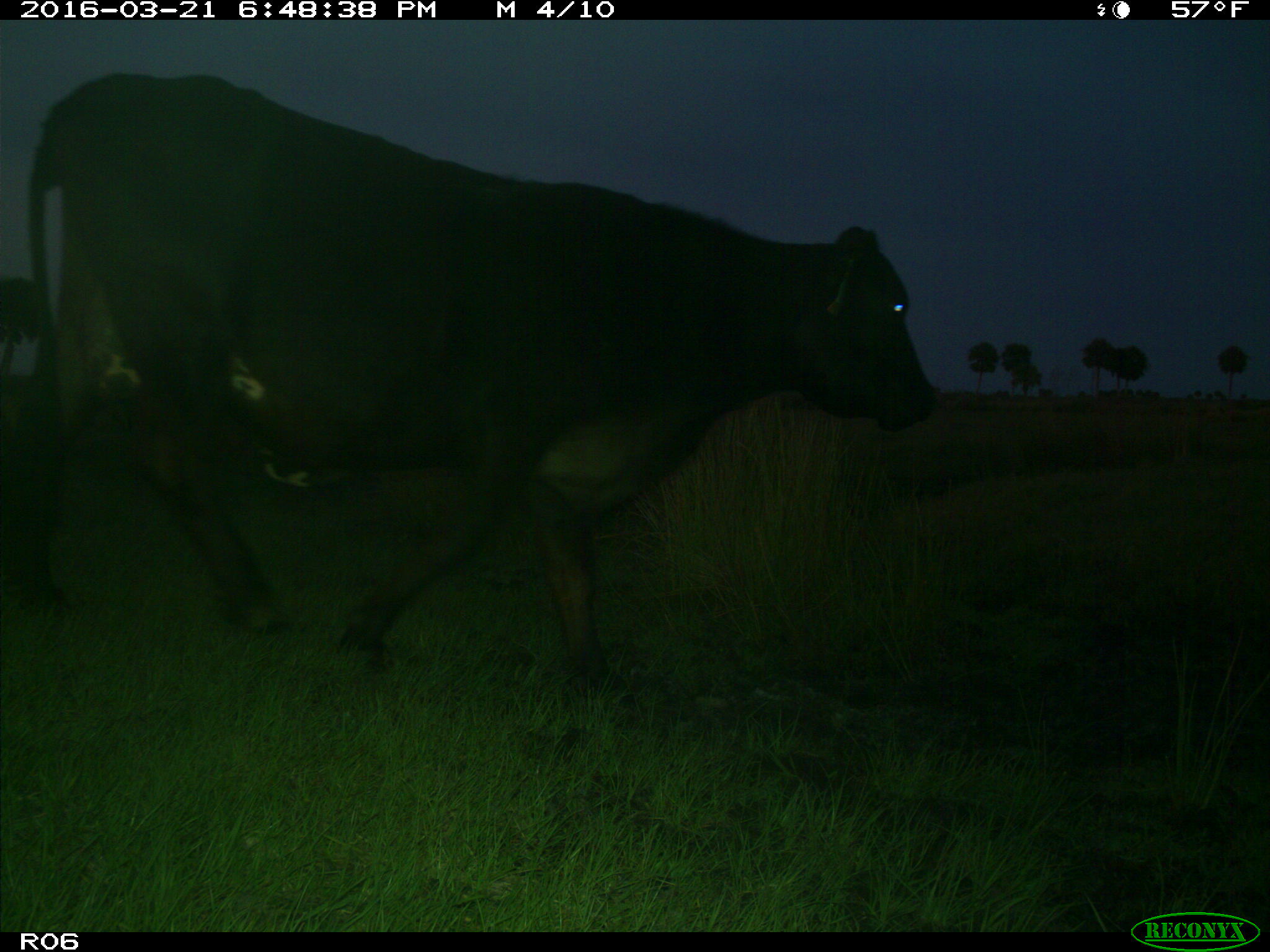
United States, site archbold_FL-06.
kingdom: Animalia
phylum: Chordata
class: Mammalia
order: Artiodactyla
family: Bovidae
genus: Bos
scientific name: Bos taurus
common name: domestic cow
Bos taurus (domestic cow).